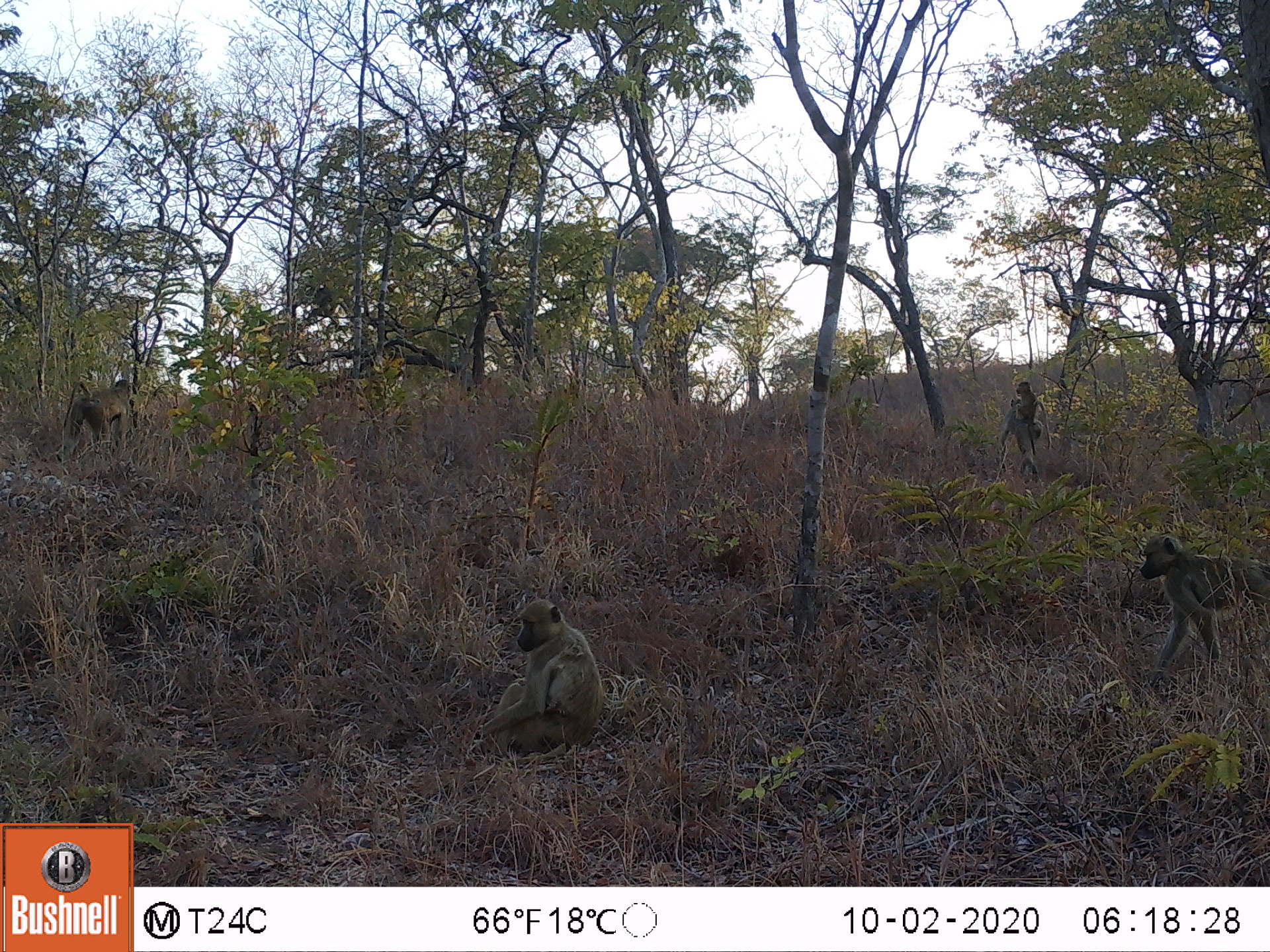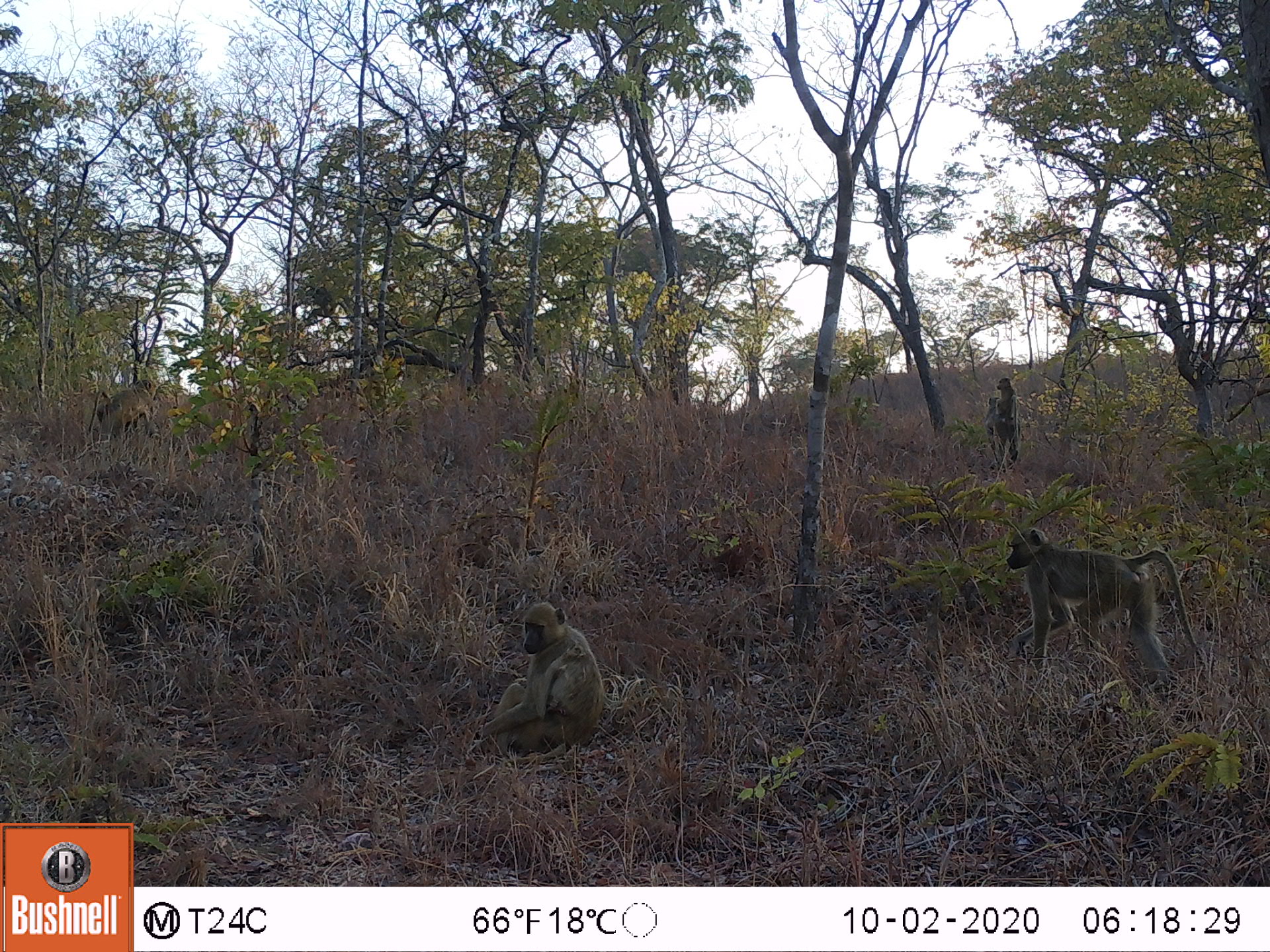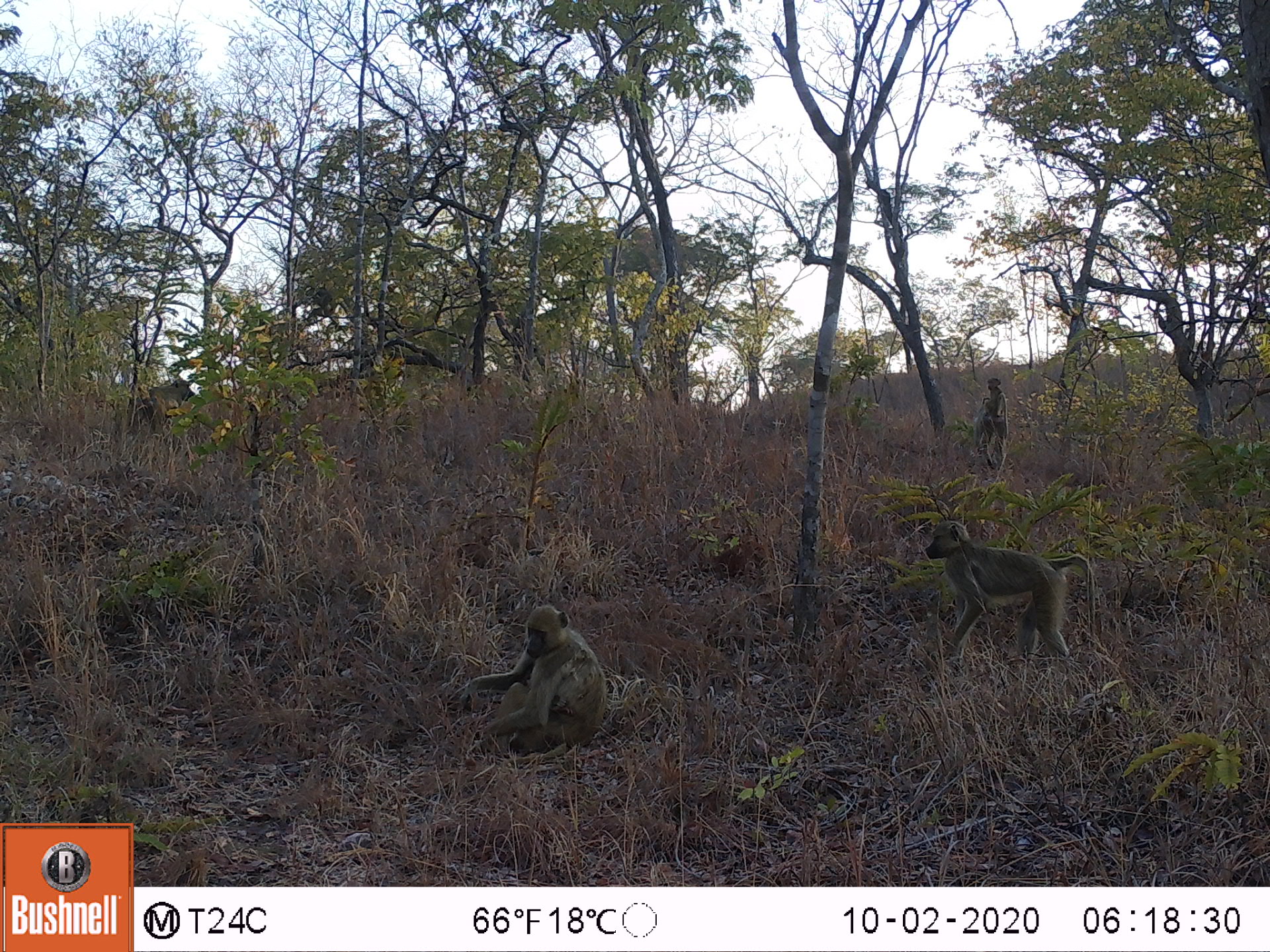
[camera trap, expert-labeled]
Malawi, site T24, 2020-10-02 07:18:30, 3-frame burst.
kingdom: Animalia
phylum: Chordata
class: Mammalia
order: Primates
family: Cercopithecidae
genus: Papio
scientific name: Papio cynocephalus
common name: yellow baboon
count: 5